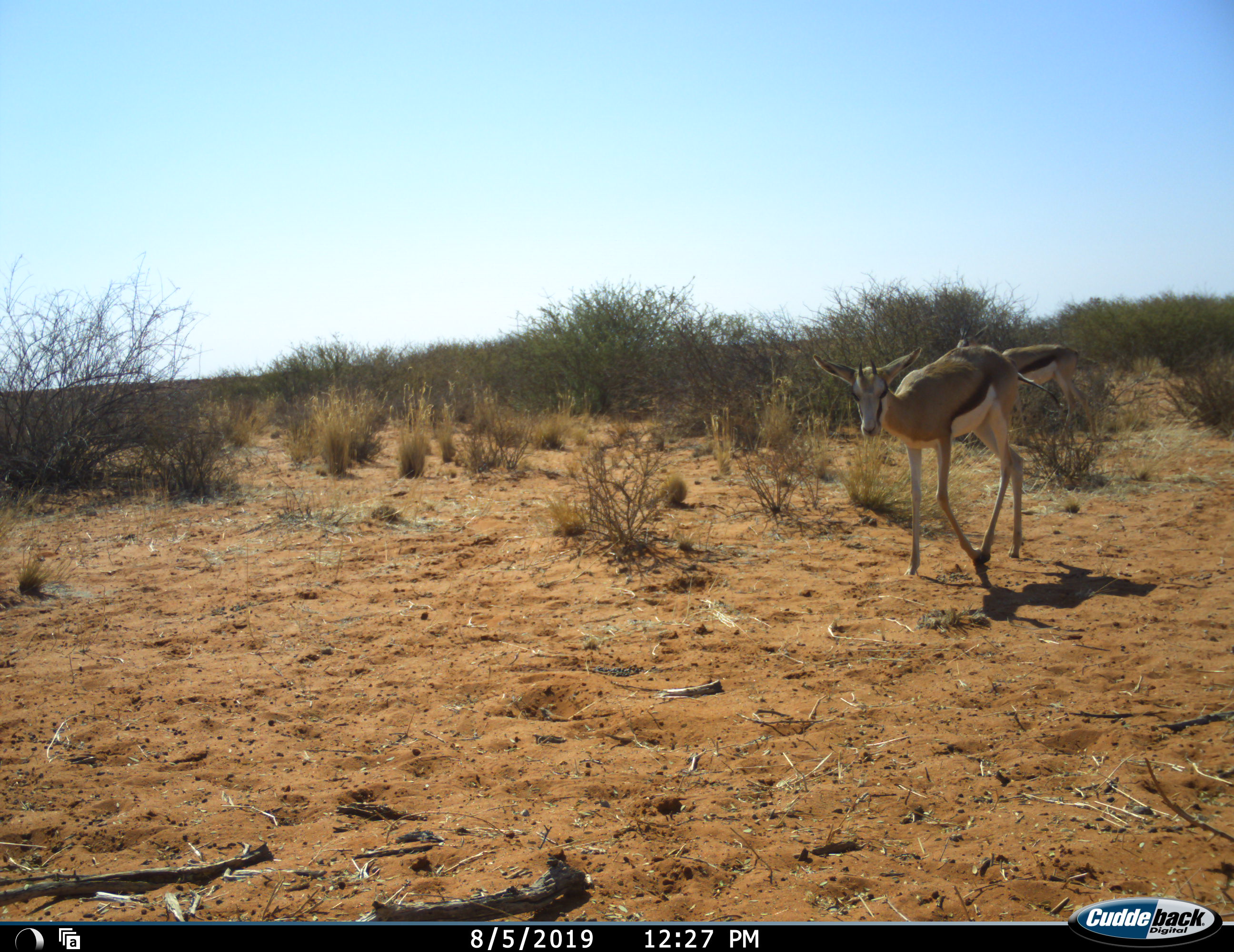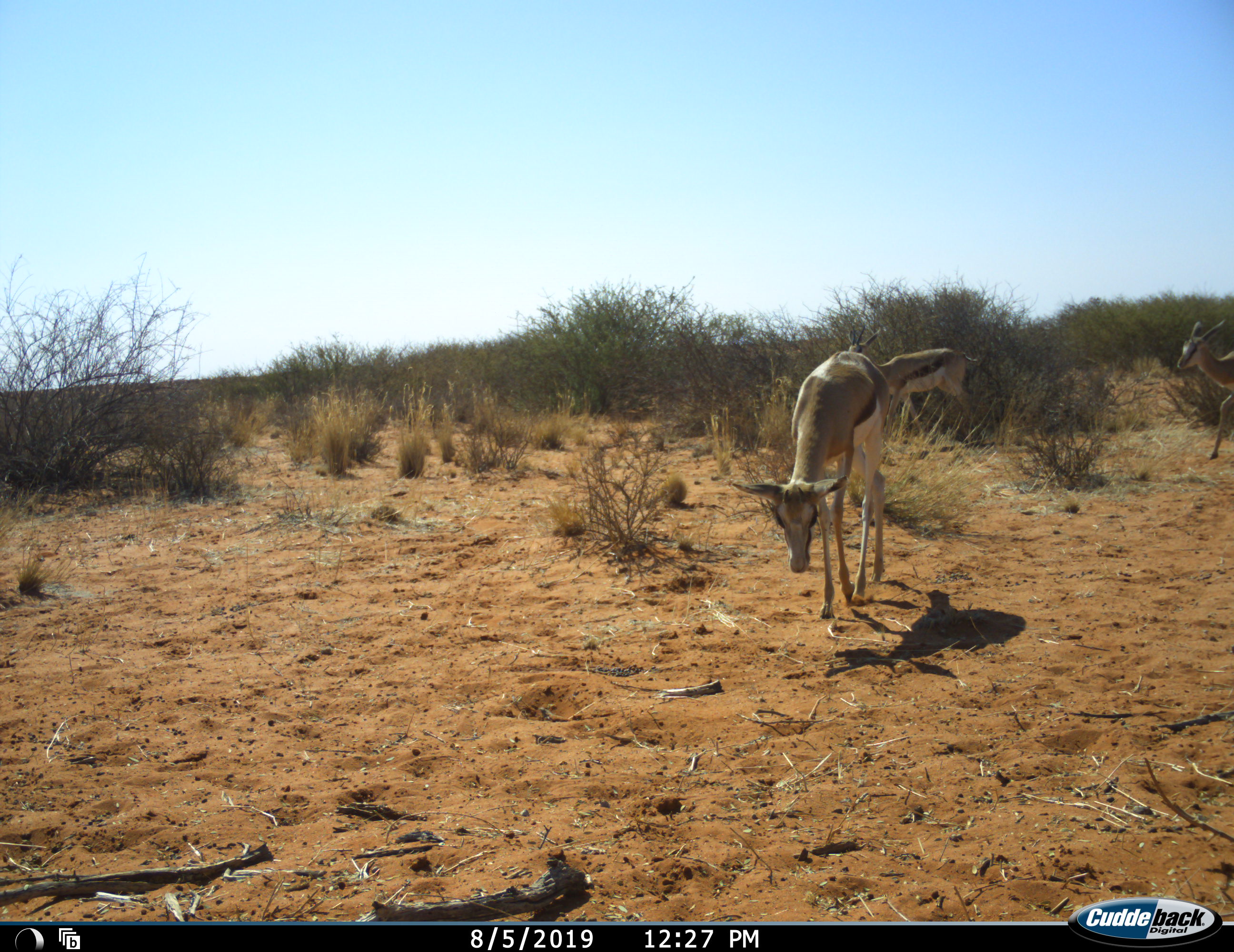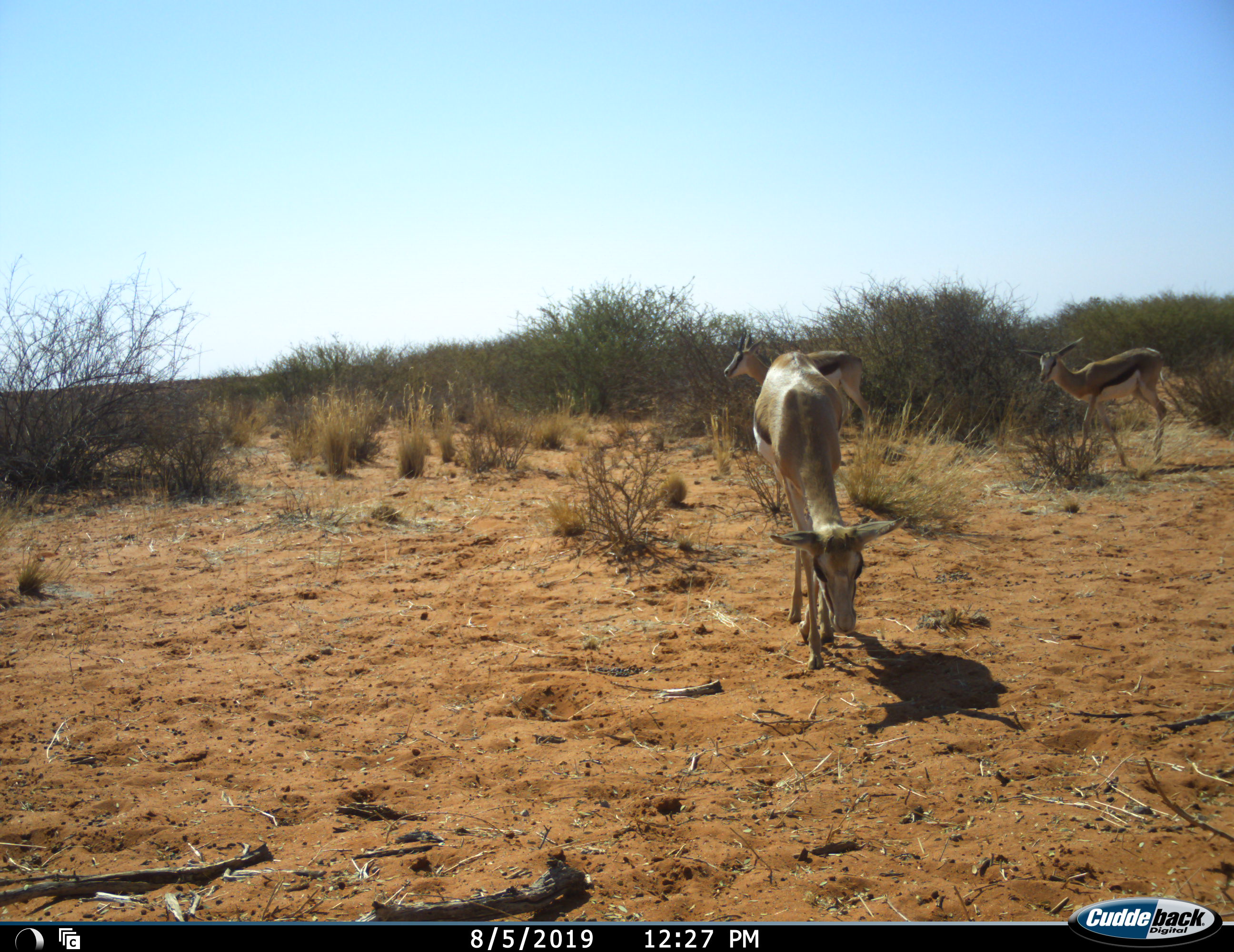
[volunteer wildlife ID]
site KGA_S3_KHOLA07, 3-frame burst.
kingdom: Animalia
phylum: Chordata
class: Mammalia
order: Artiodactyla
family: Bovidae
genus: Antidorcas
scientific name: Antidorcas marsupialis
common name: springbok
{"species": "springbok (Antidorcas marsupialis)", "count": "3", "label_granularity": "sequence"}